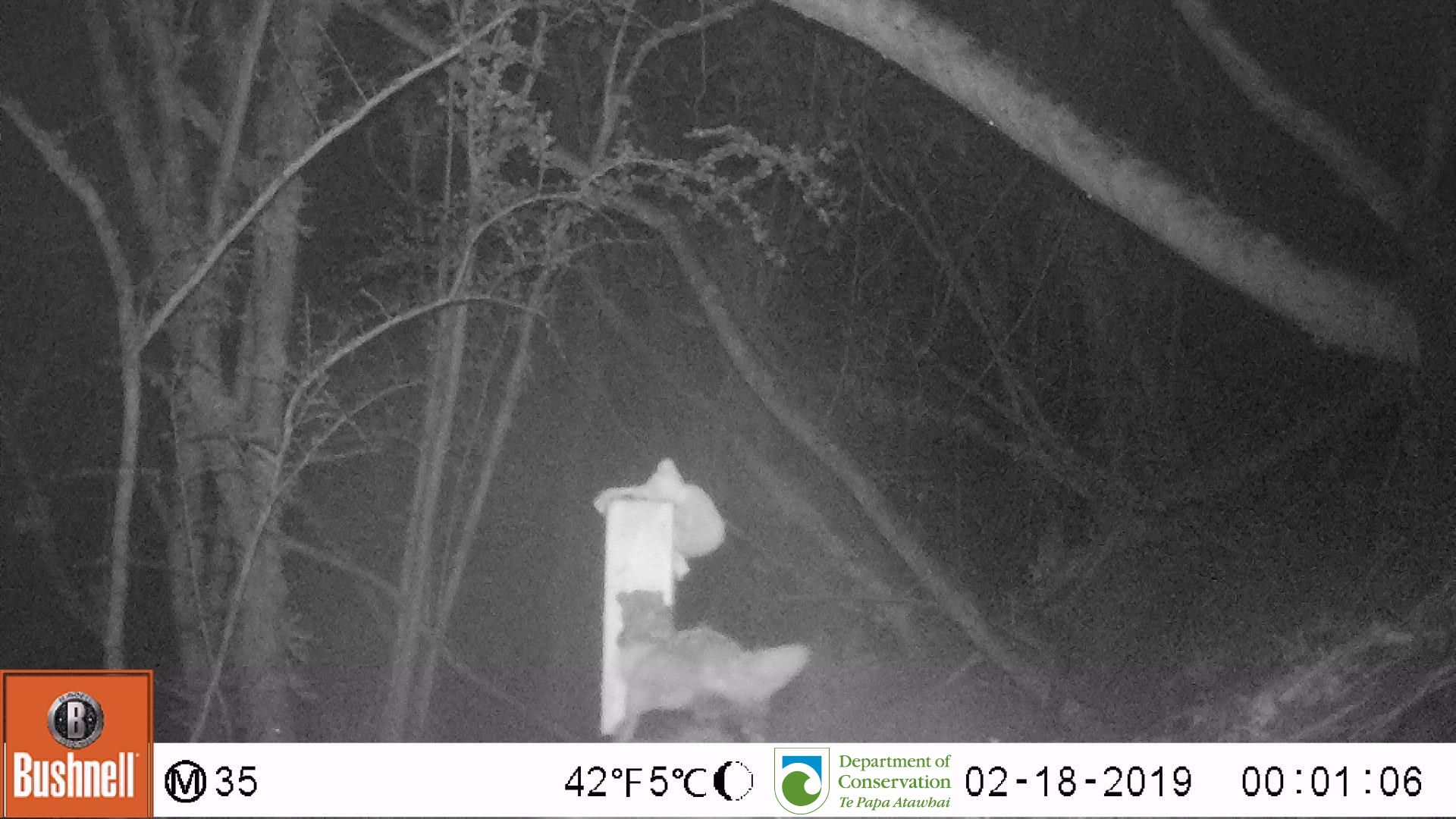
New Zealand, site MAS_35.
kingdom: Animalia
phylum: Chordata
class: Mammalia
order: Carnivora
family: Felidae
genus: Felis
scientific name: Felis catus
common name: domestic cat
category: cat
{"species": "cat (domestic cat) (Felis catus)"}